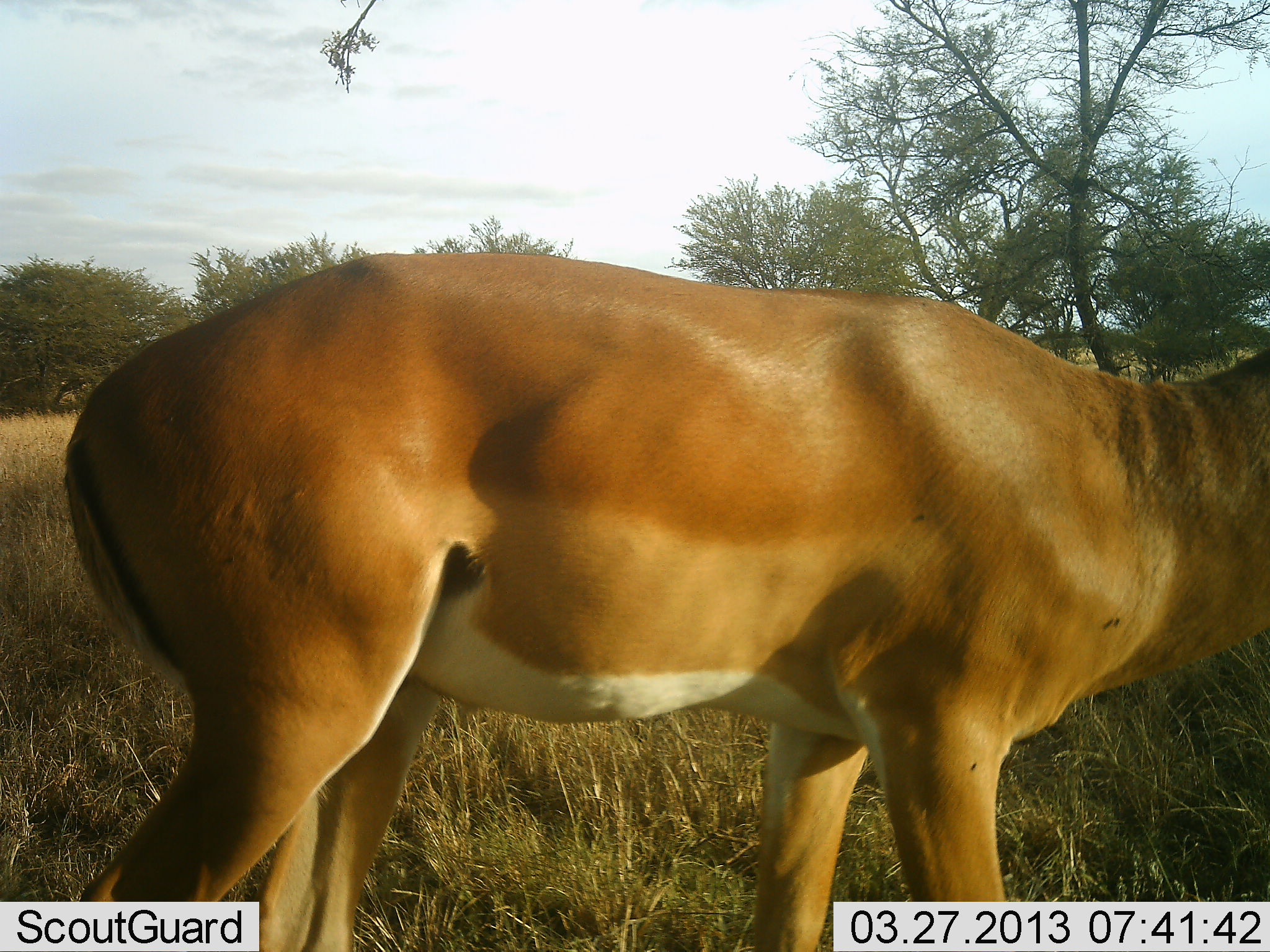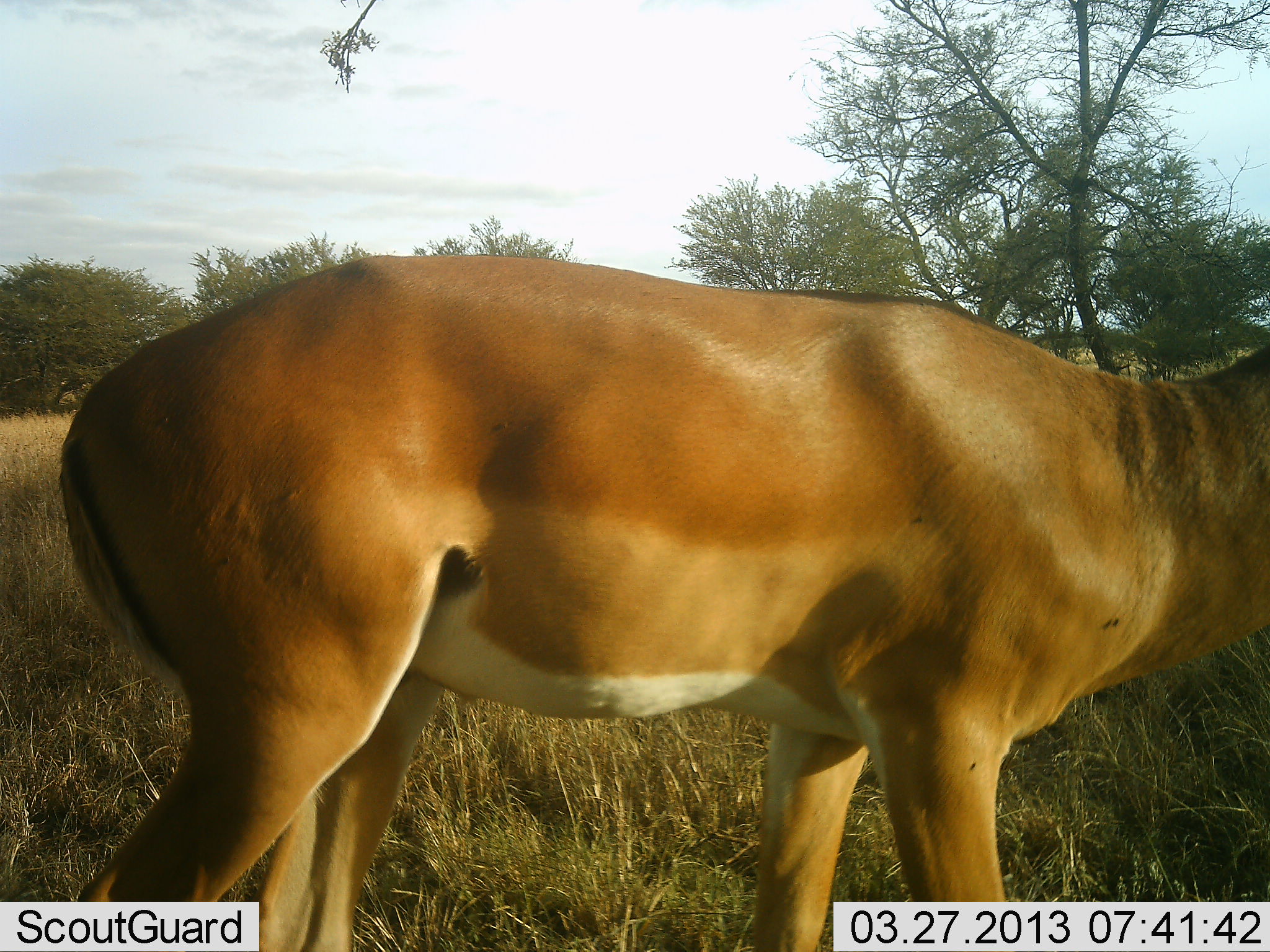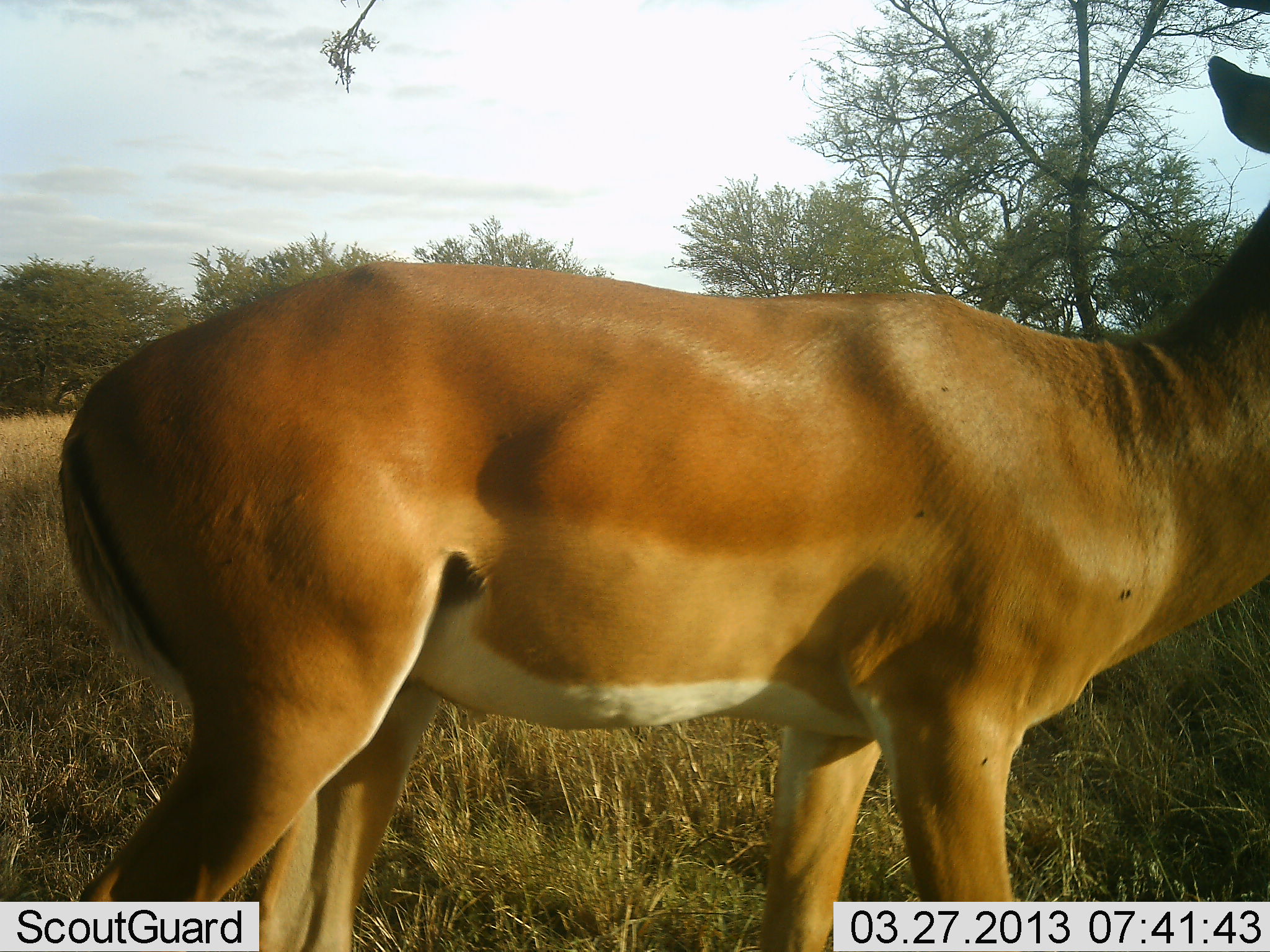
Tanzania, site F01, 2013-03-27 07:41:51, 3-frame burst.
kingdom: Animalia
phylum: Chordata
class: Mammalia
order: Artiodactyla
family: Bovidae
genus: Aepyceros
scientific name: Aepyceros melampus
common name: impala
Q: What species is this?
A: Impala (Aepyceros melampus).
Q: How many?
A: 1.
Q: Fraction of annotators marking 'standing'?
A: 90%.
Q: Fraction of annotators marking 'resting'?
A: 0%.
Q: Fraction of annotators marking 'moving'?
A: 5%.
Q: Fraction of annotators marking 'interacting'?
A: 0%.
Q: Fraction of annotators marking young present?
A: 0%.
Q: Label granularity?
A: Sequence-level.